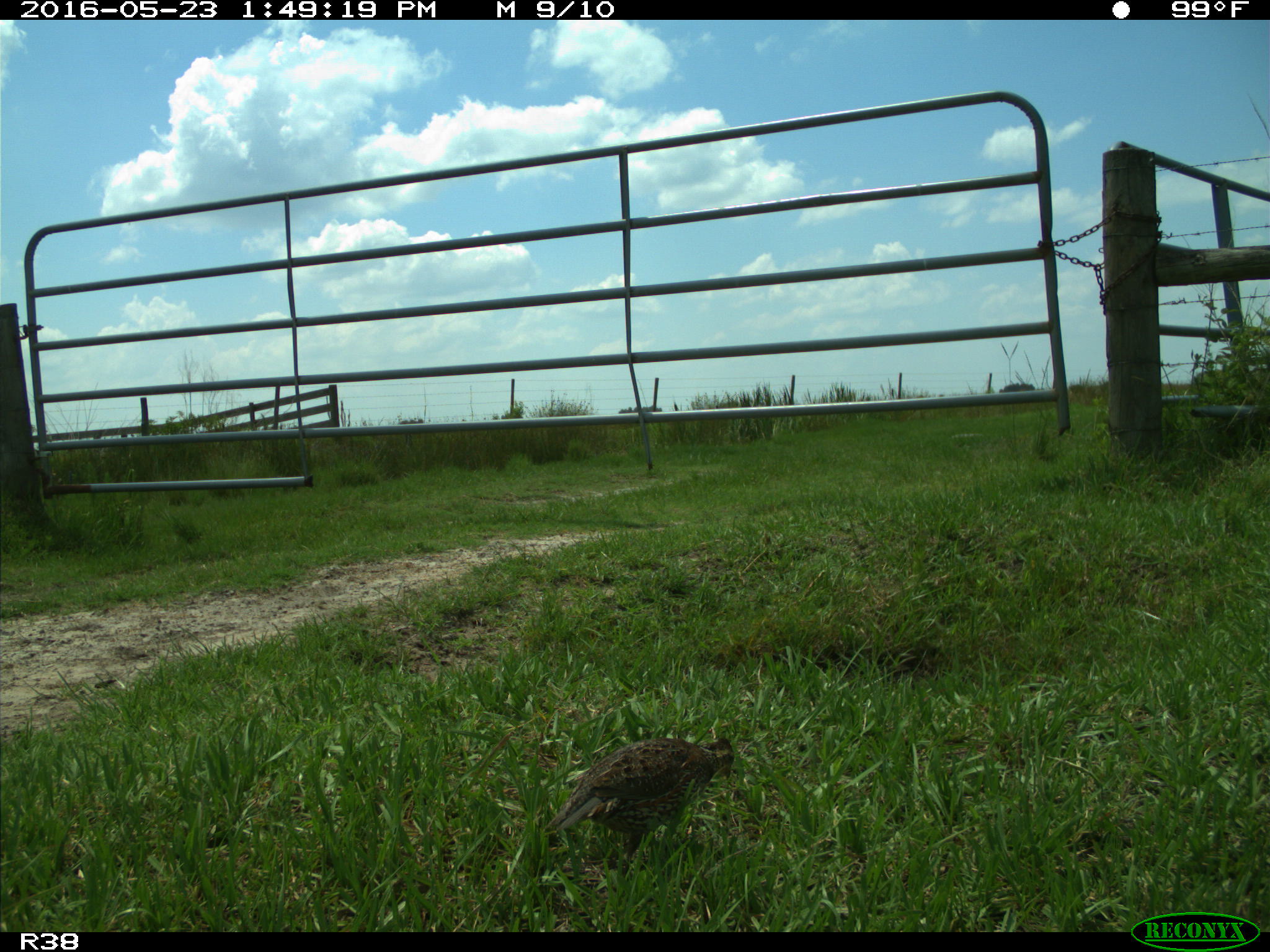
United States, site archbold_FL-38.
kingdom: Animalia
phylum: Chordata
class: Aves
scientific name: Aves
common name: birds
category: unidentified bird